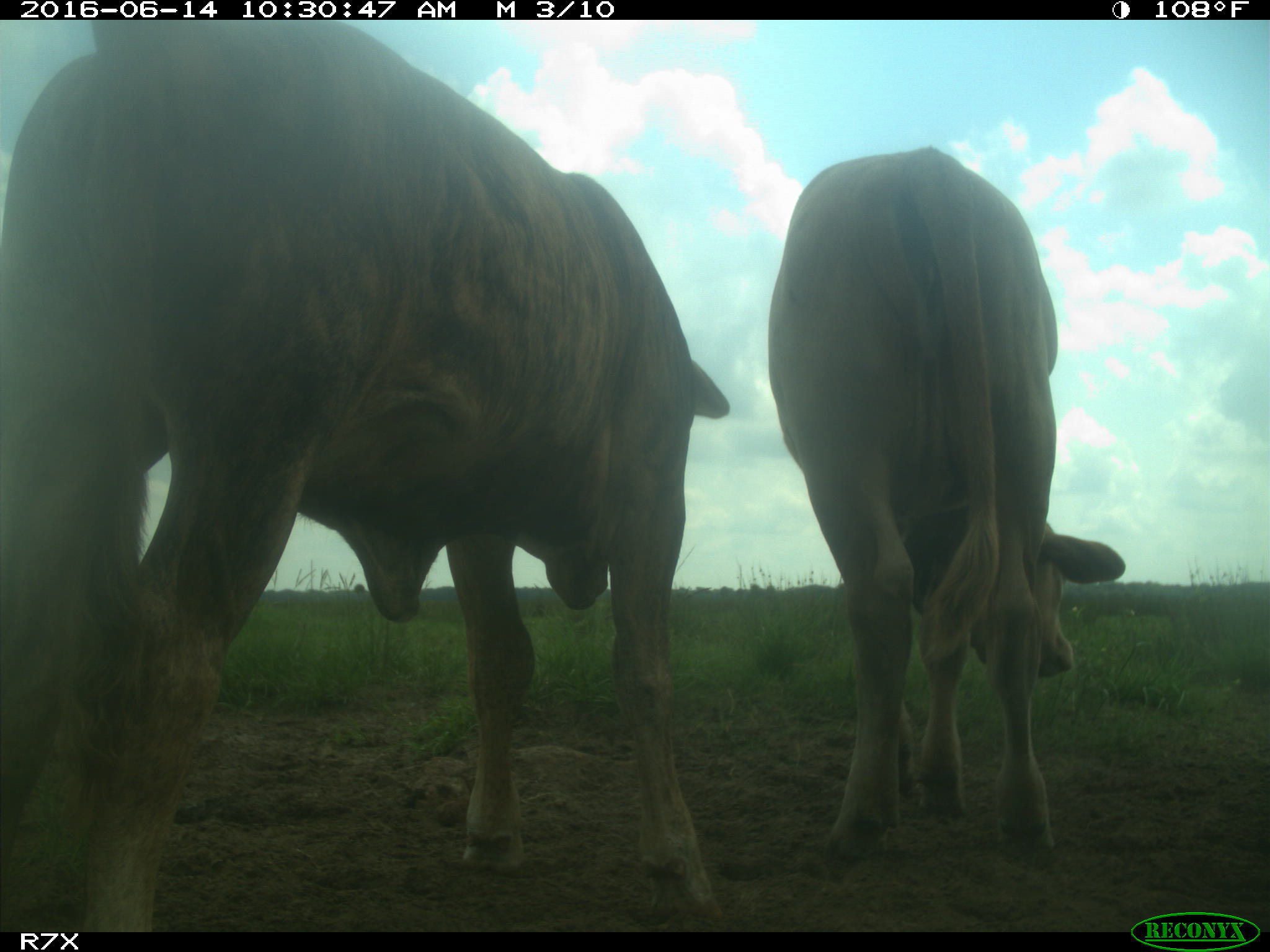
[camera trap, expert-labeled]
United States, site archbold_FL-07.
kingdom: Animalia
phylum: Chordata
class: Mammalia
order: Artiodactyla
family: Bovidae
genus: Bos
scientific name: Bos taurus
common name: domestic cow